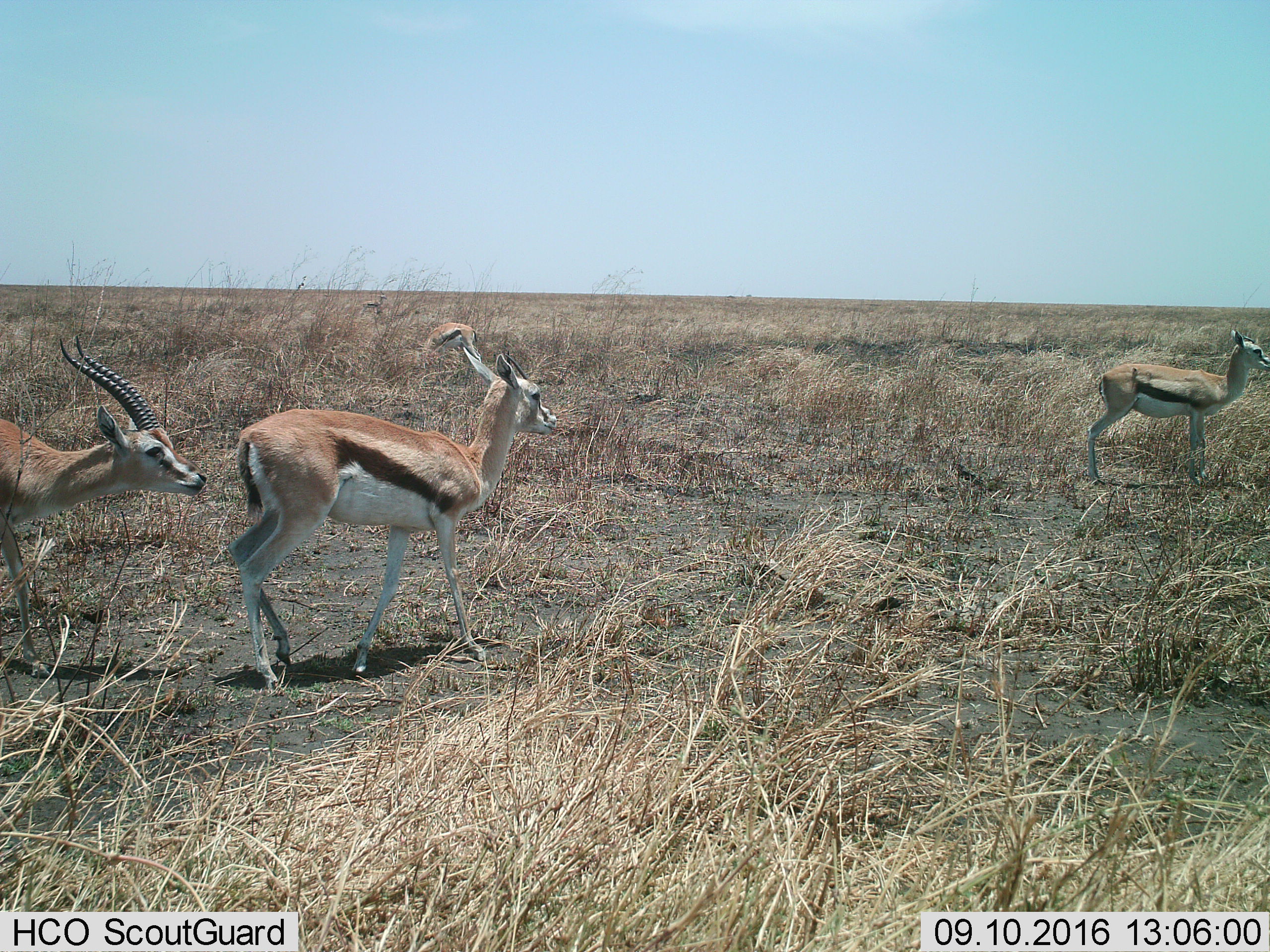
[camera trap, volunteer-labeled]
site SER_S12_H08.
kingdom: Animalia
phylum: Chordata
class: Mammalia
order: Artiodactyla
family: Bovidae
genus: Eudorcas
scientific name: Eudorcas thomsonii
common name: thomson's gazelle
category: gazellethomsons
Gazellethomsons (thomson's gazelle) (Eudorcas thomsonii), count 4. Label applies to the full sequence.